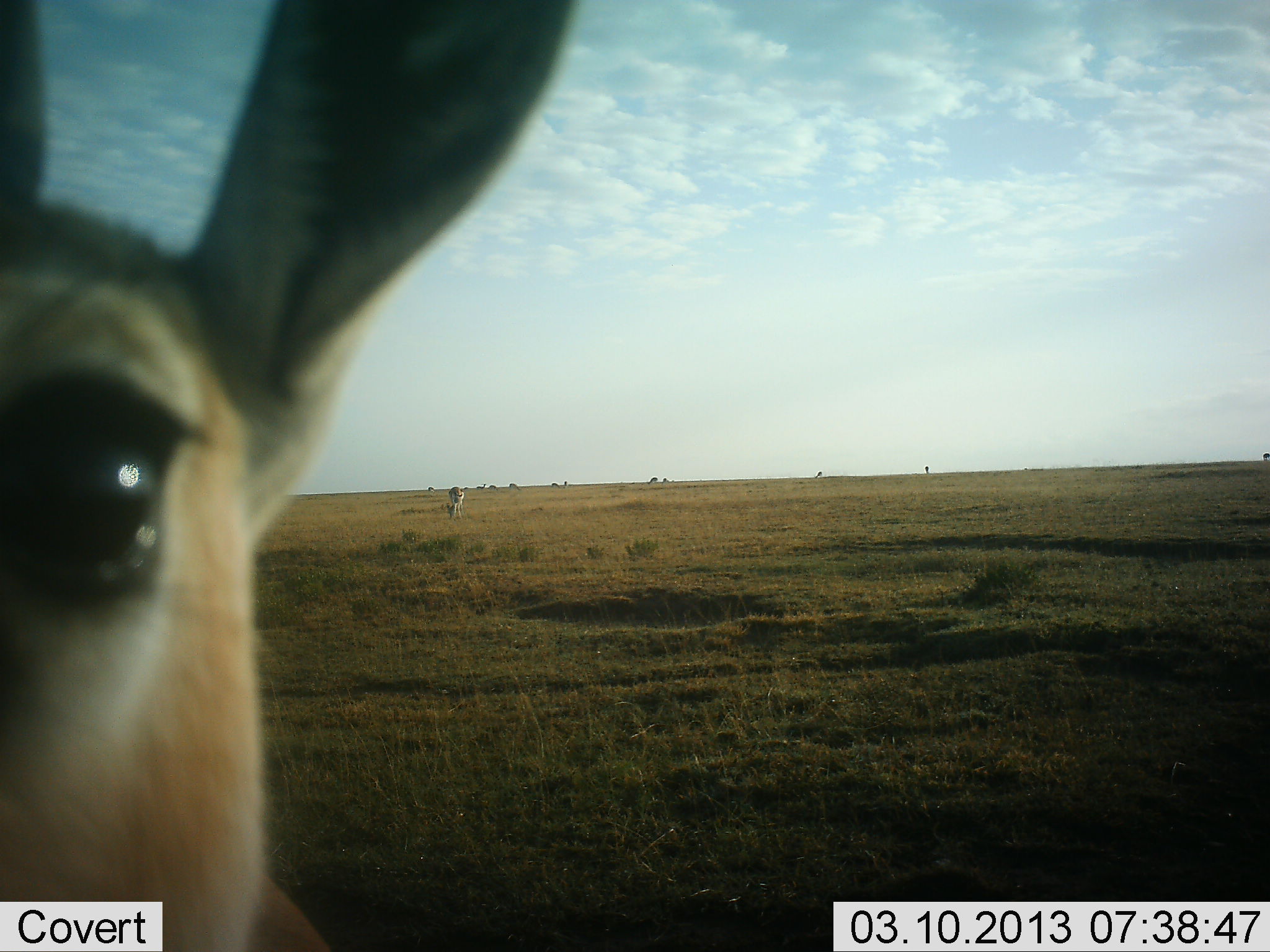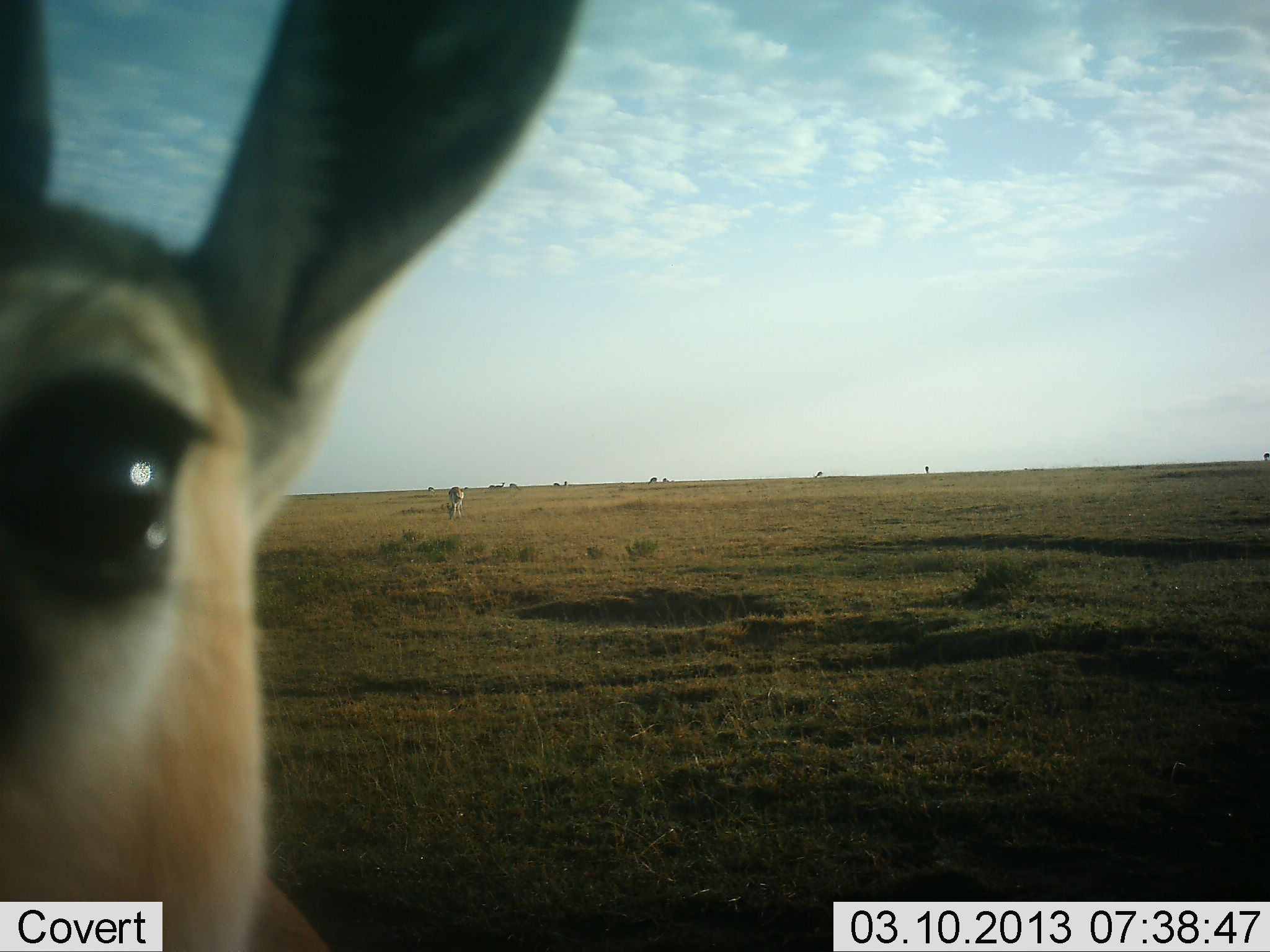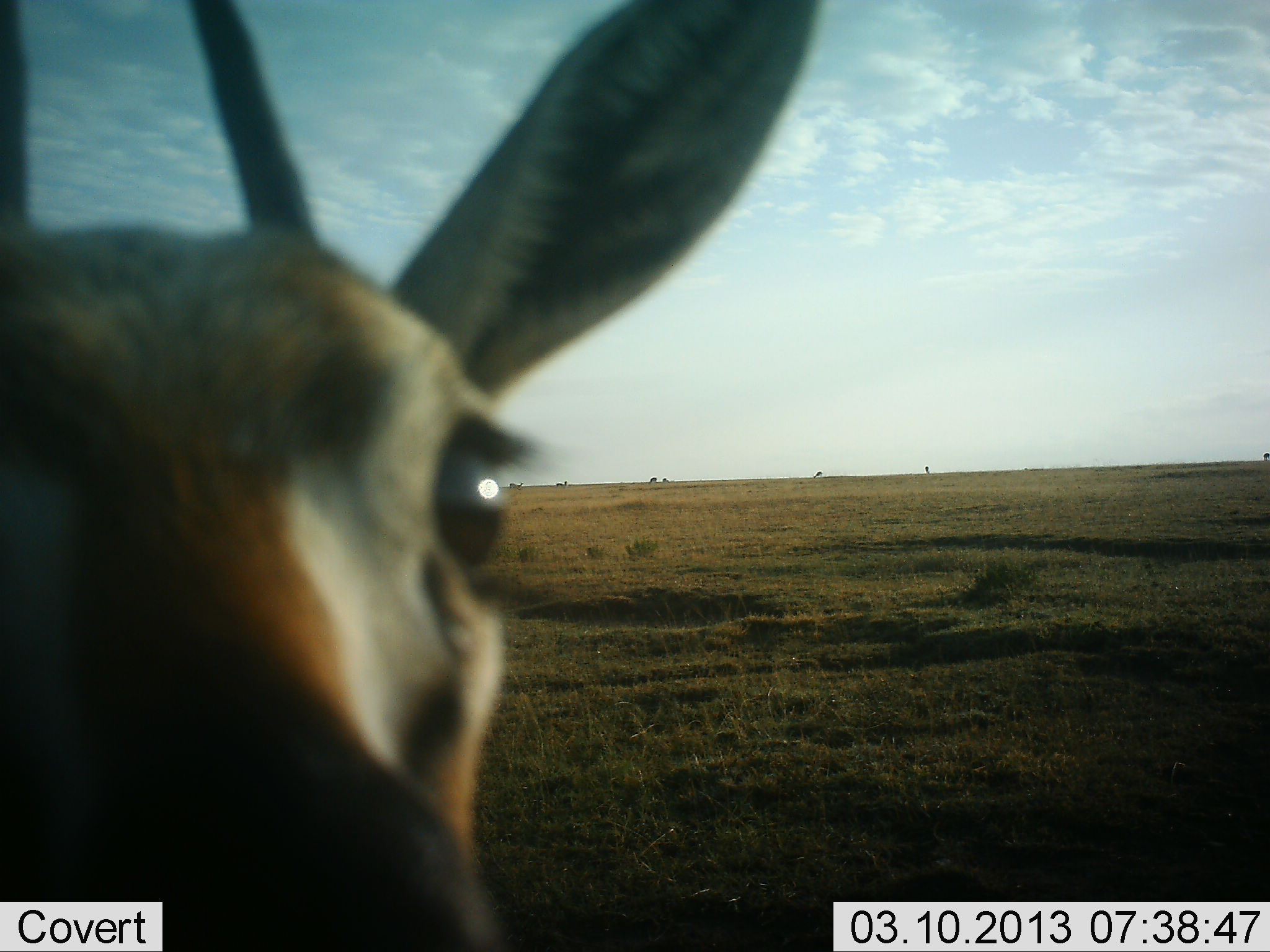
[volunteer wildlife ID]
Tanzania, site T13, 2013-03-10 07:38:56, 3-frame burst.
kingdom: Animalia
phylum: Chordata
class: Mammalia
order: Artiodactyla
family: Bovidae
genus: Eudorcas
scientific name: Eudorcas thomsonii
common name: thomson's gazelle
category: gazellethomsons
Gazellethomsons (thomson's gazelle) (Eudorcas thomsonii), count 2. Behavior (volunteer vote fractions): standing 82%, resting 0%, moving 18%, interacting 12%. Young present (vote fraction): 0%. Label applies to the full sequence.